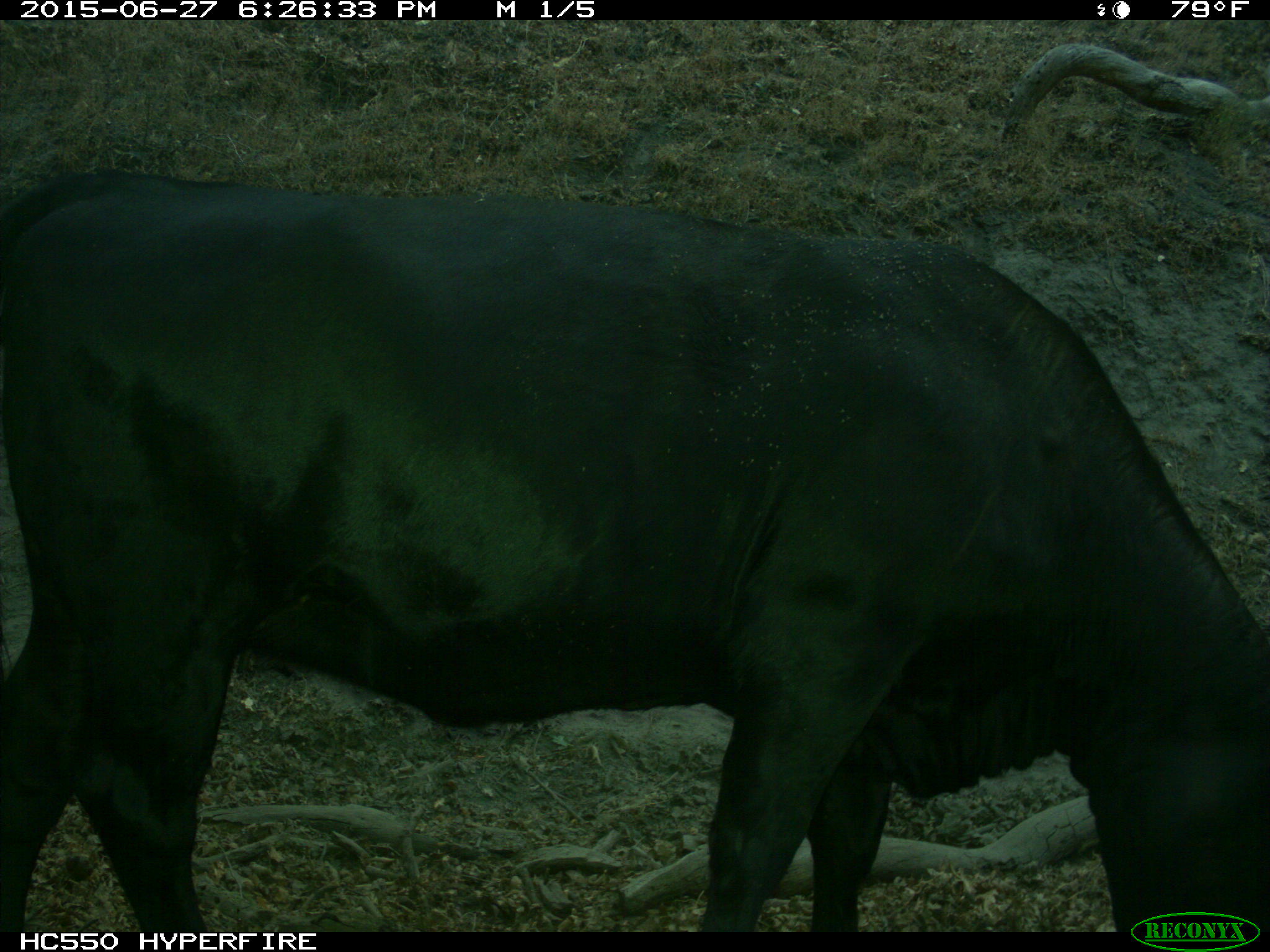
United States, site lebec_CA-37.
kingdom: Animalia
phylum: Chordata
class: Mammalia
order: Artiodactyla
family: Bovidae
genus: Bos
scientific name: Bos taurus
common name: domestic cow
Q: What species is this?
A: Bos taurus (domestic cow).